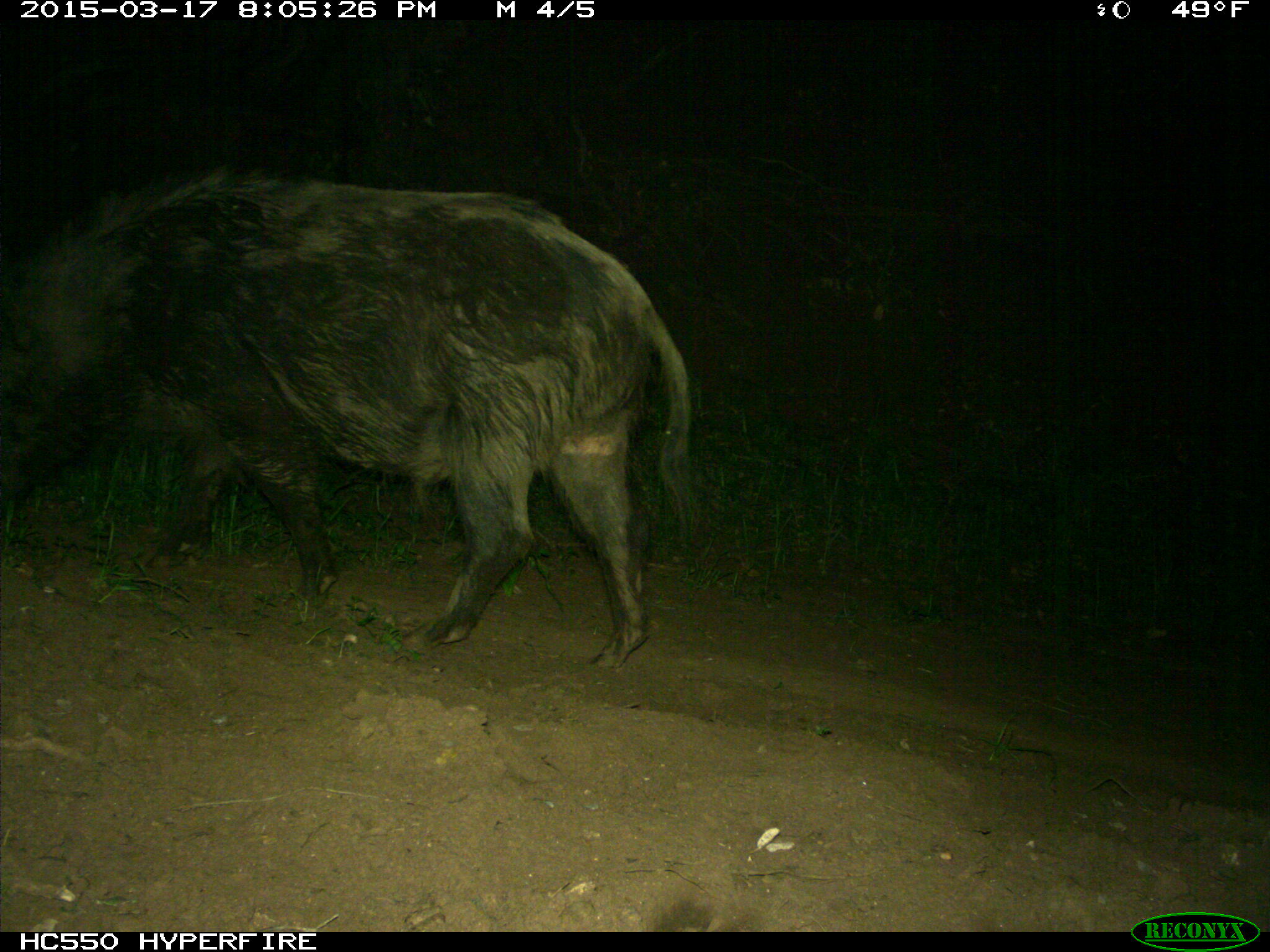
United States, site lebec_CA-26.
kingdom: Animalia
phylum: Chordata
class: Mammalia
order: Artiodactyla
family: Suidae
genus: Sus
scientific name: Sus scrofa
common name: wild boar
Sus scrofa (wild boar).